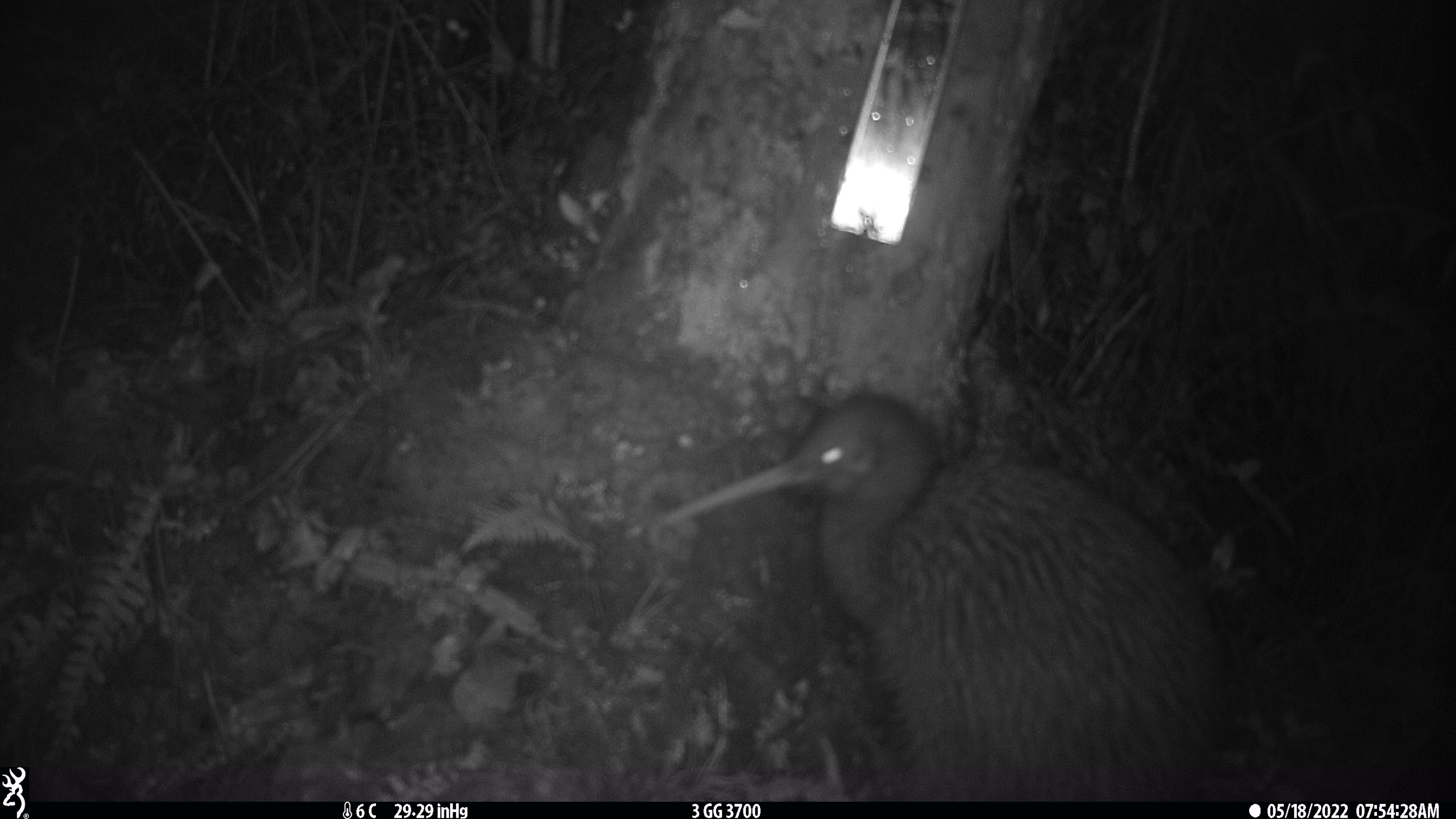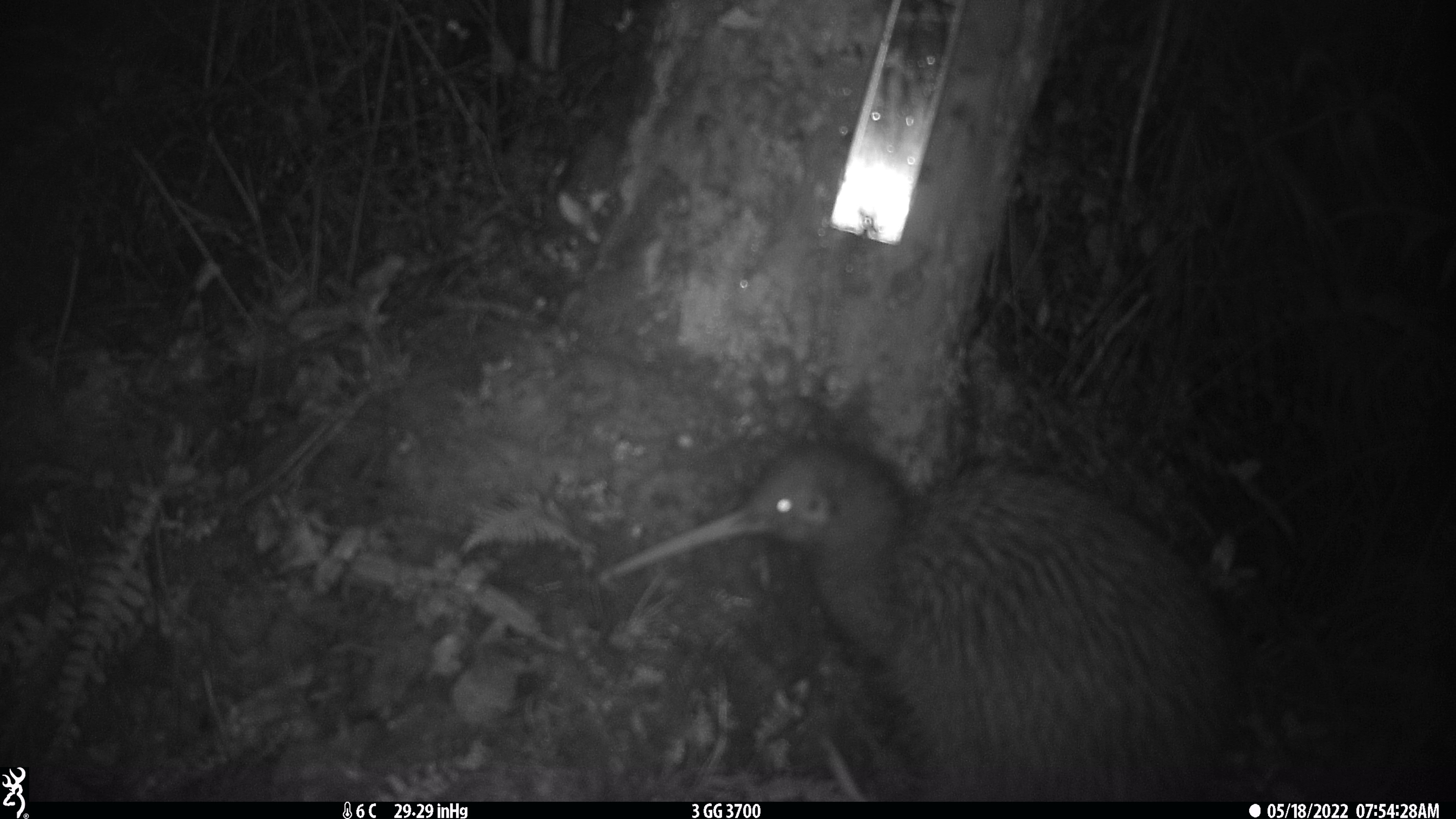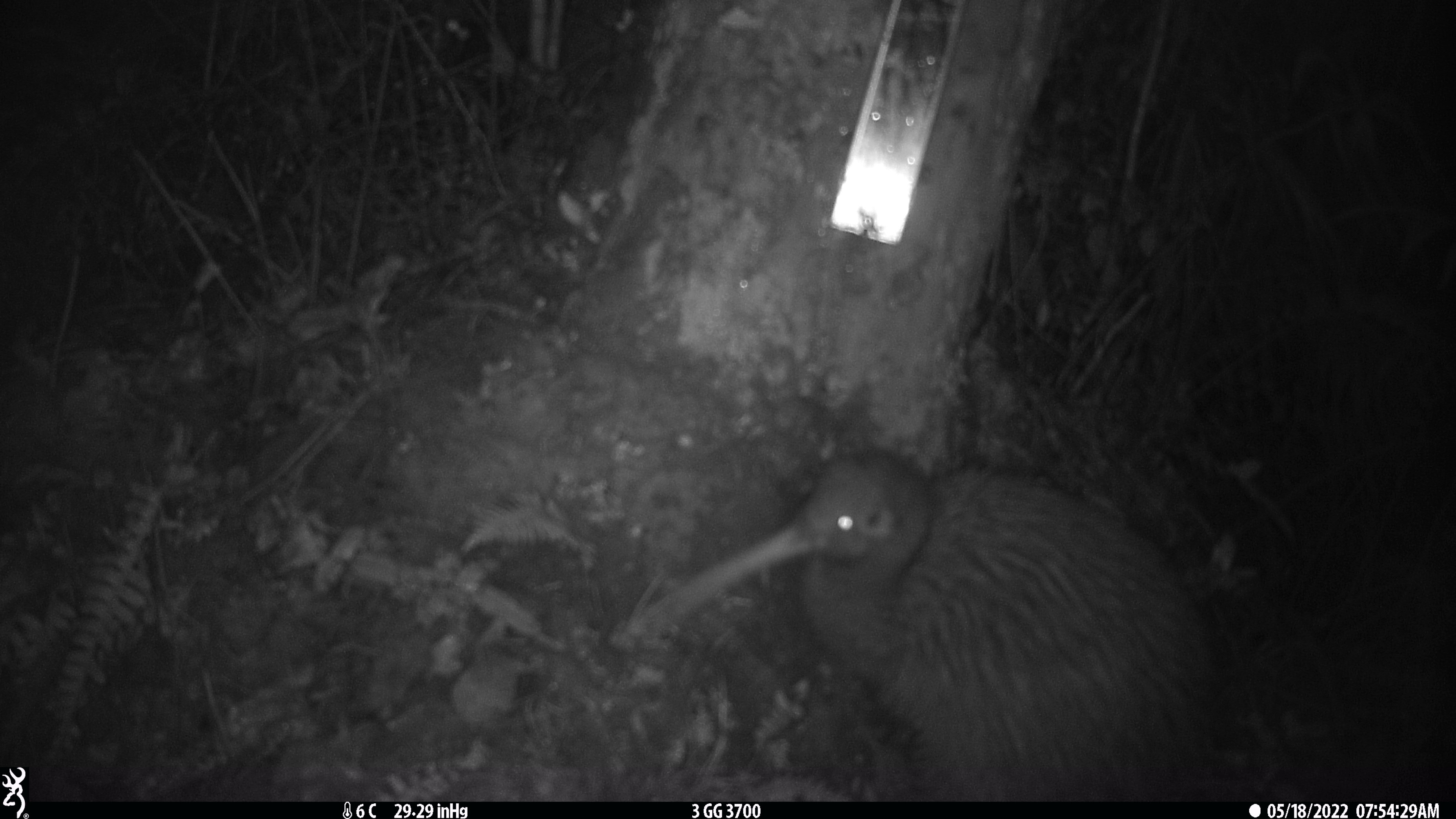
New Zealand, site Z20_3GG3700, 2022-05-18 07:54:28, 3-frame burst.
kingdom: Animalia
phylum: Chordata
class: Aves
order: Apterygiformes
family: Apterygidae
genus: Apteryx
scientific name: Apteryx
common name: kiwi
Kiwi (Apteryx).